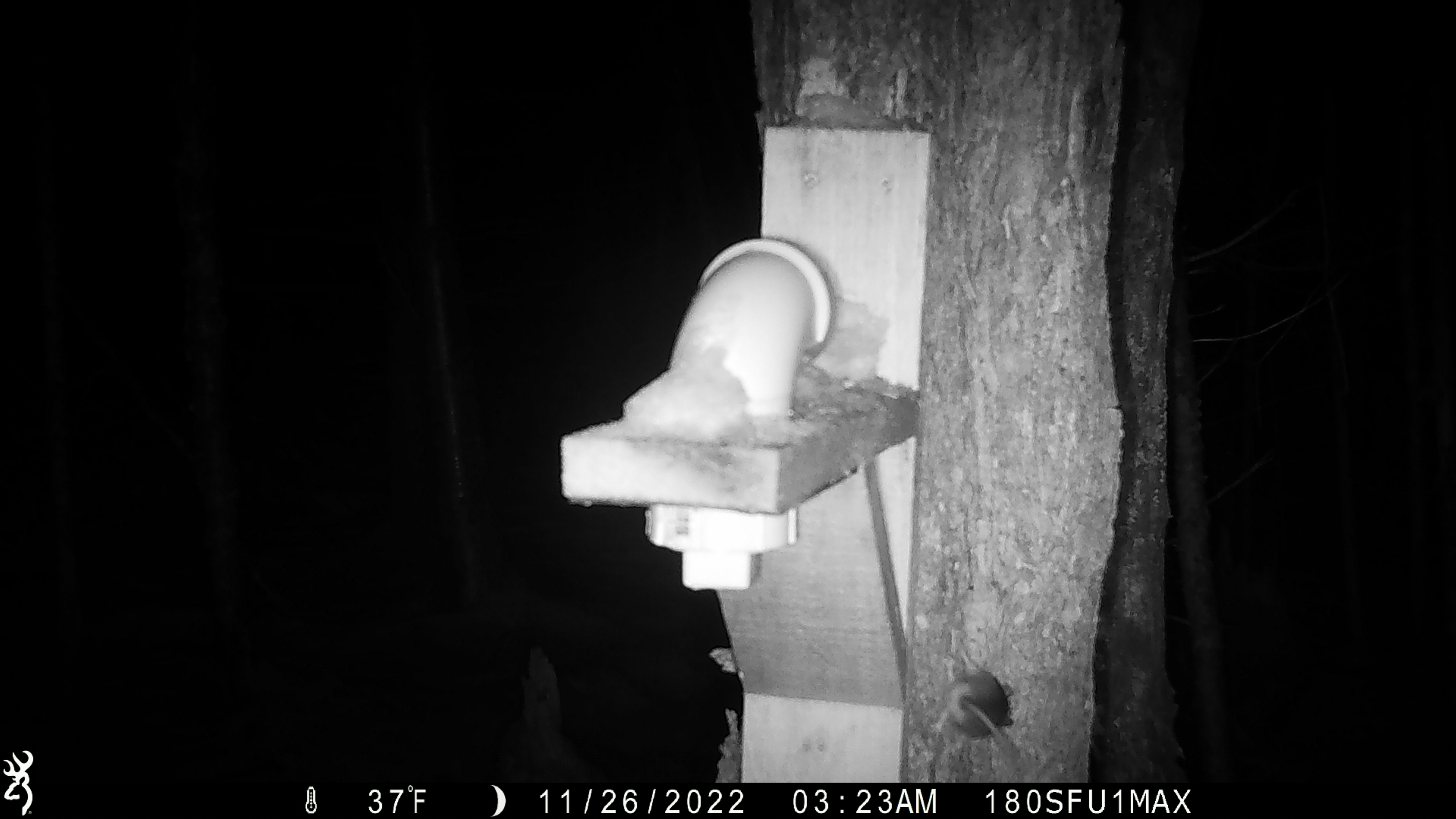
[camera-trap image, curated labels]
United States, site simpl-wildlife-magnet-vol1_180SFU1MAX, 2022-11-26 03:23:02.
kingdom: Animalia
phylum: Chordata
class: Mammalia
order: Rodentia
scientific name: Rodentia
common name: mouse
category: mouse sp.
Mouse sp. (mouse) (Rodentia).